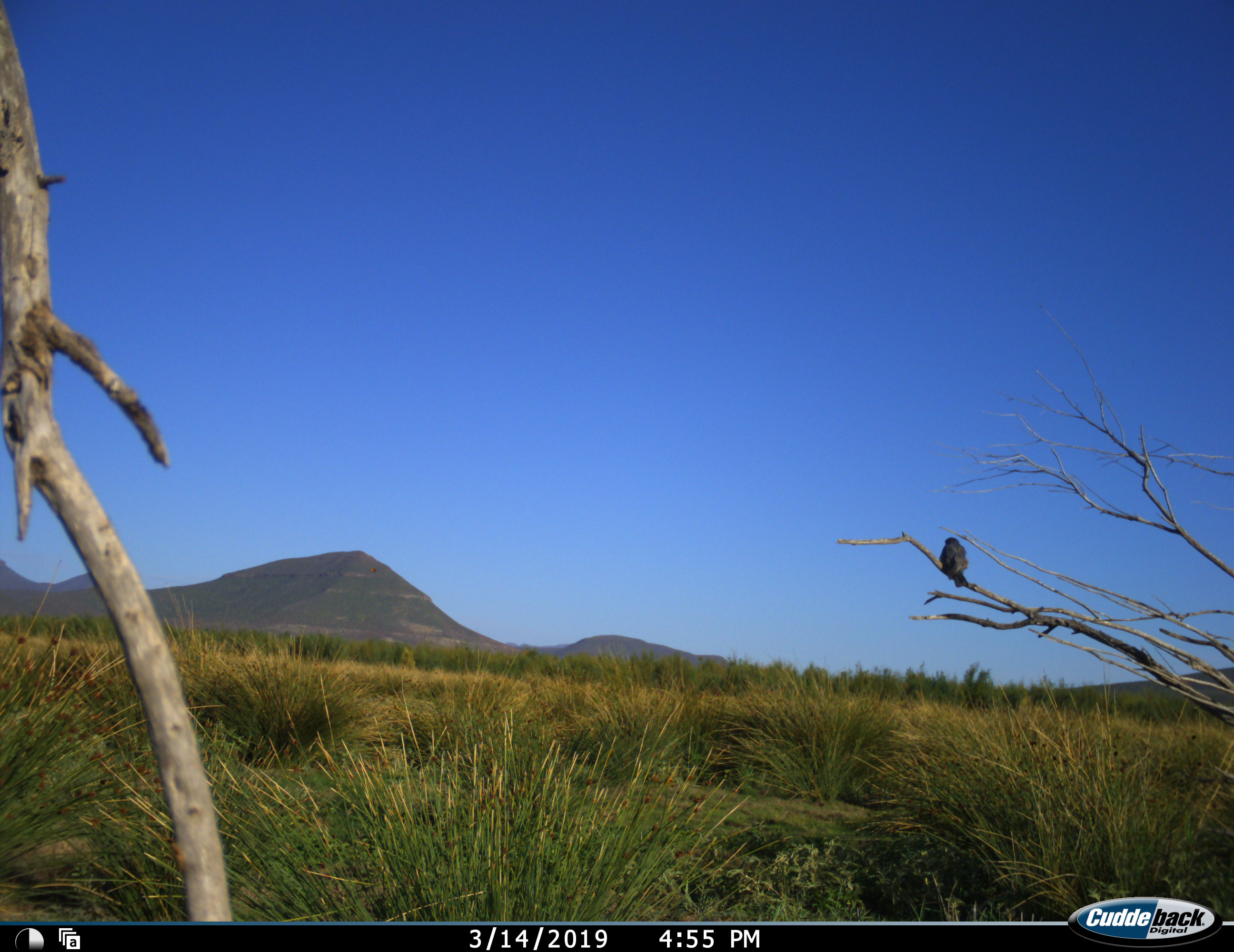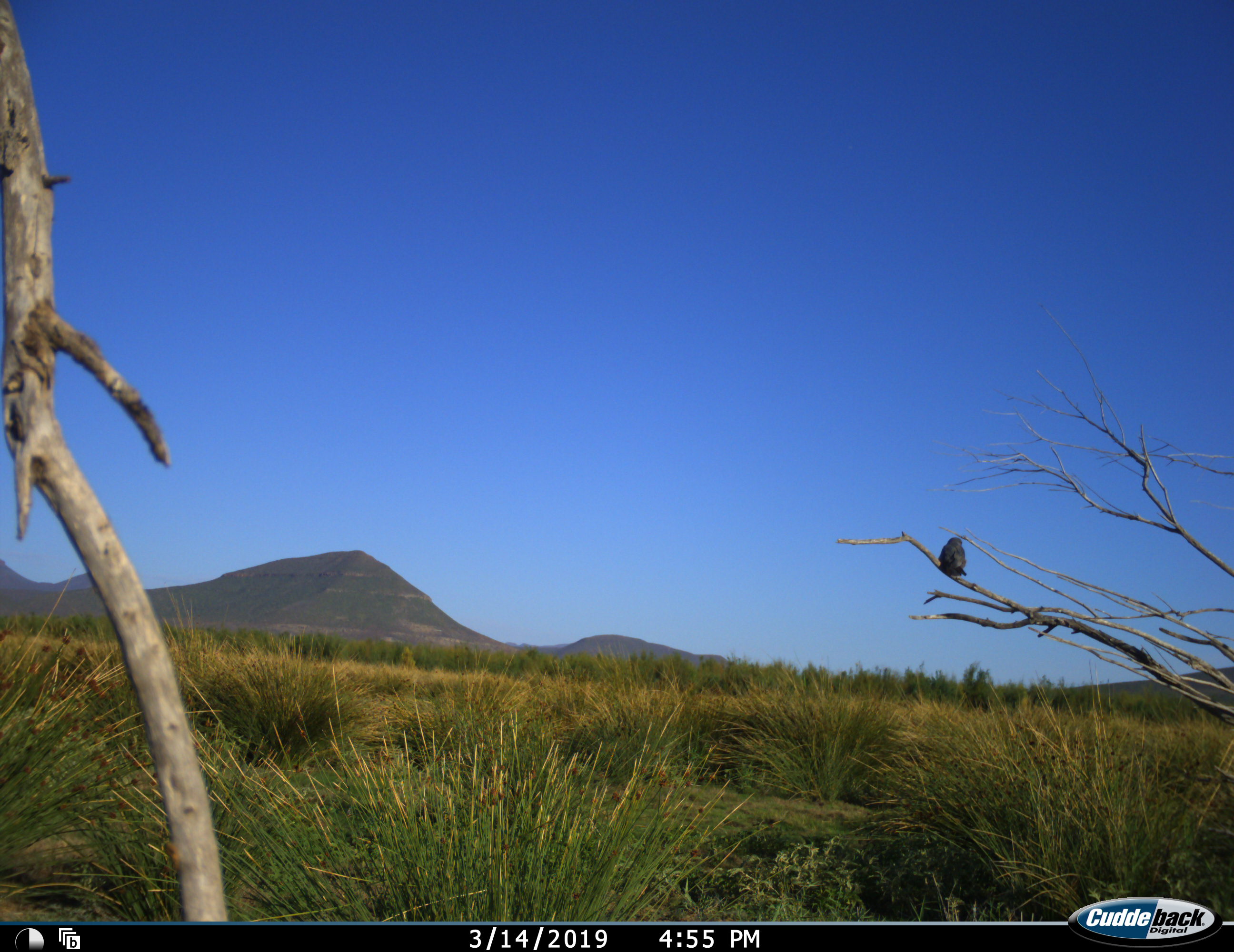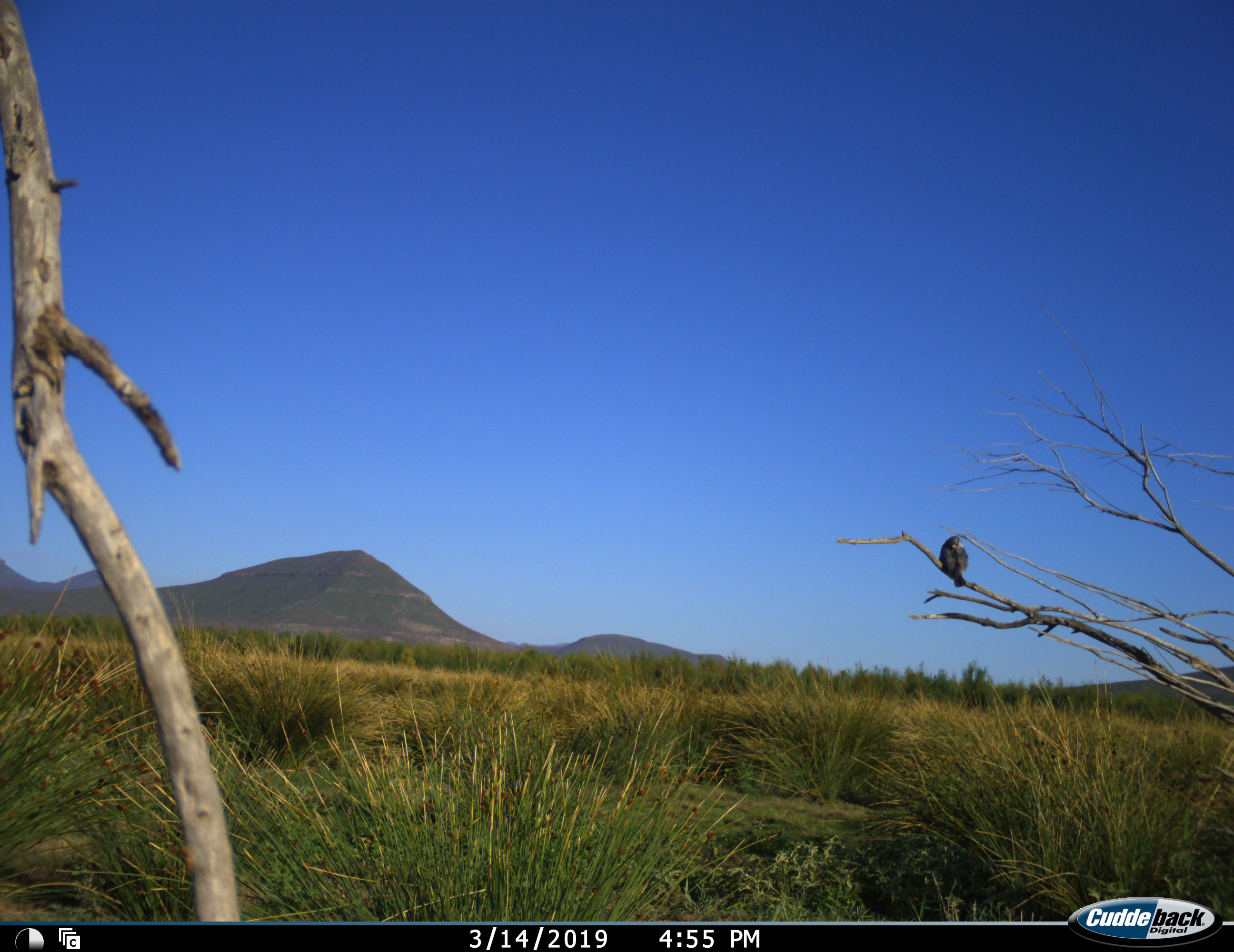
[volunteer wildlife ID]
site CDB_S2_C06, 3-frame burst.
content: unidentified animal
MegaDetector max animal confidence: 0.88